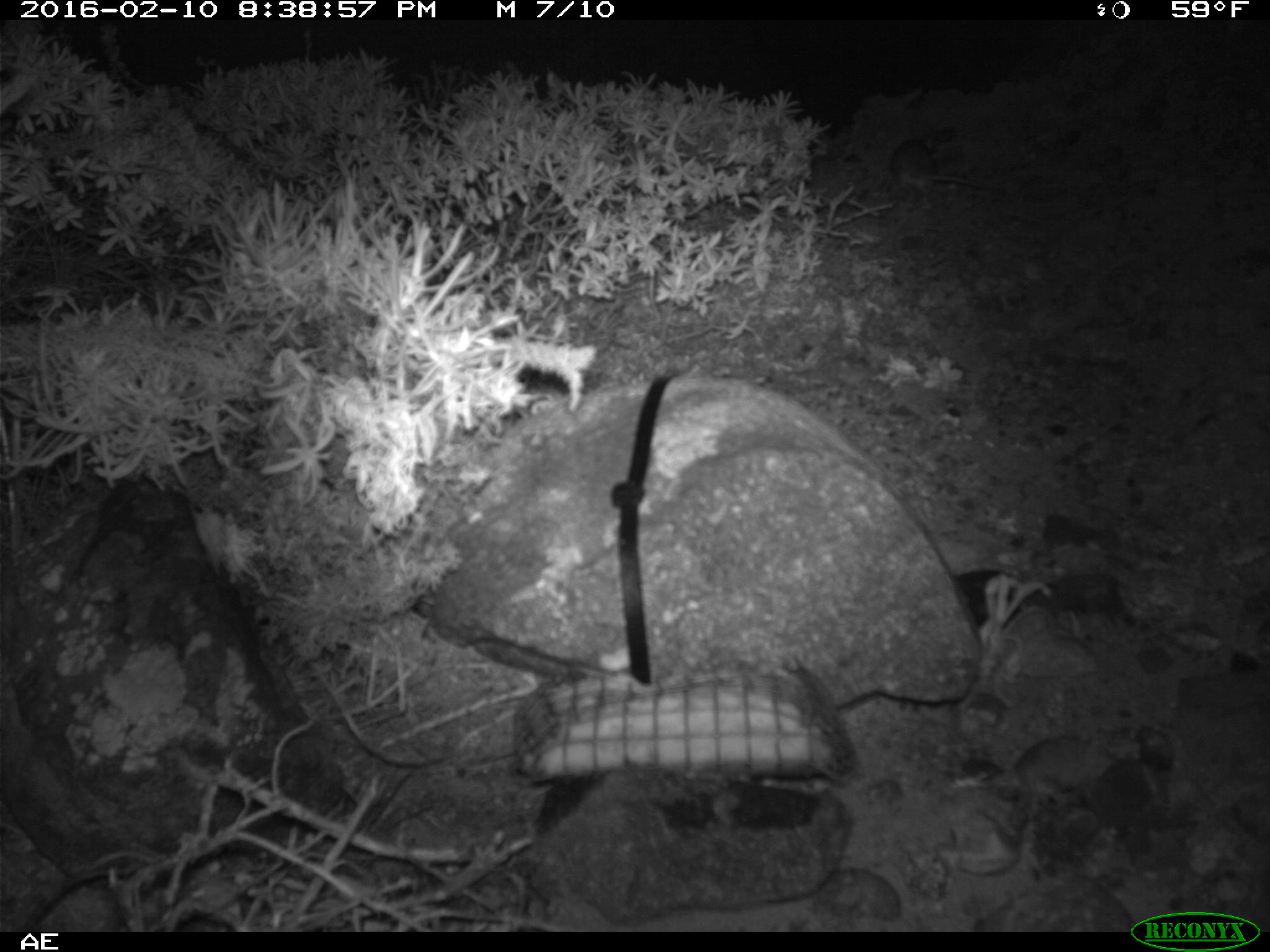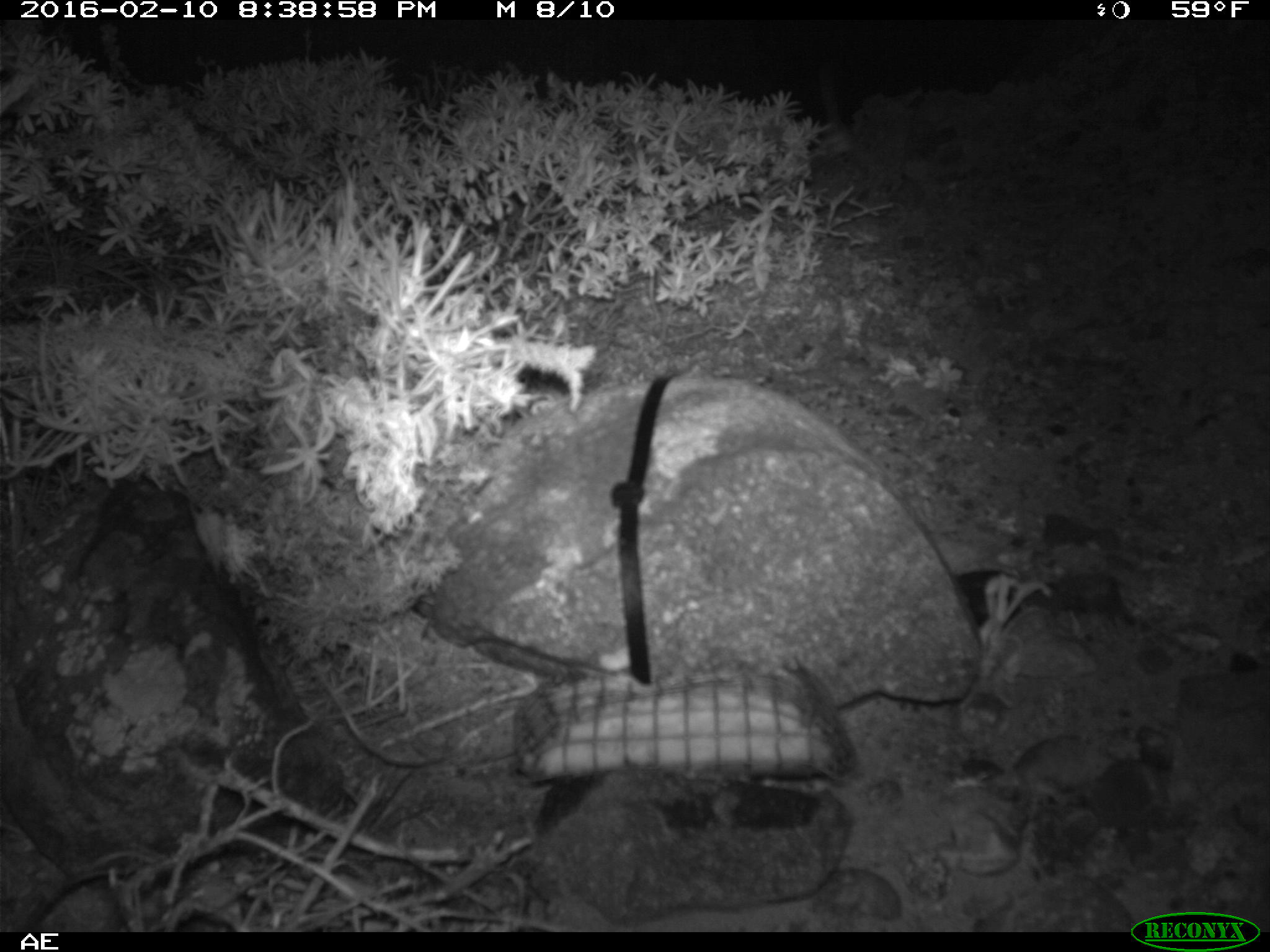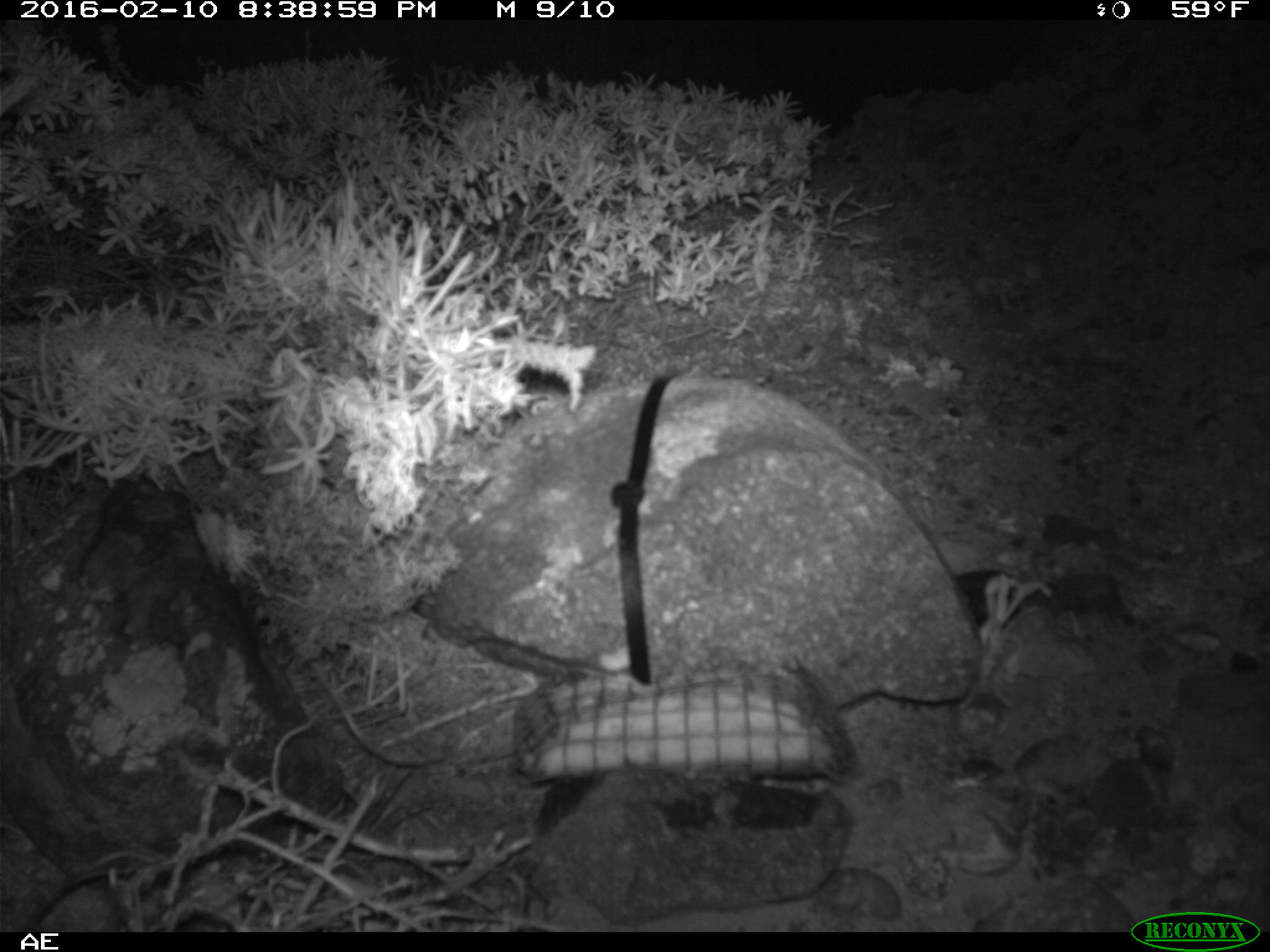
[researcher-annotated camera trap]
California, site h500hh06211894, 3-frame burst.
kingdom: Animalia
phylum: Chordata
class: Mammalia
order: Rodentia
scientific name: Rodentia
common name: rodent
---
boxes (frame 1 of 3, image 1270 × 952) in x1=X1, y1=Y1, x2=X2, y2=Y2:
rodent: x1=889, y1=136, x2=987, y2=191